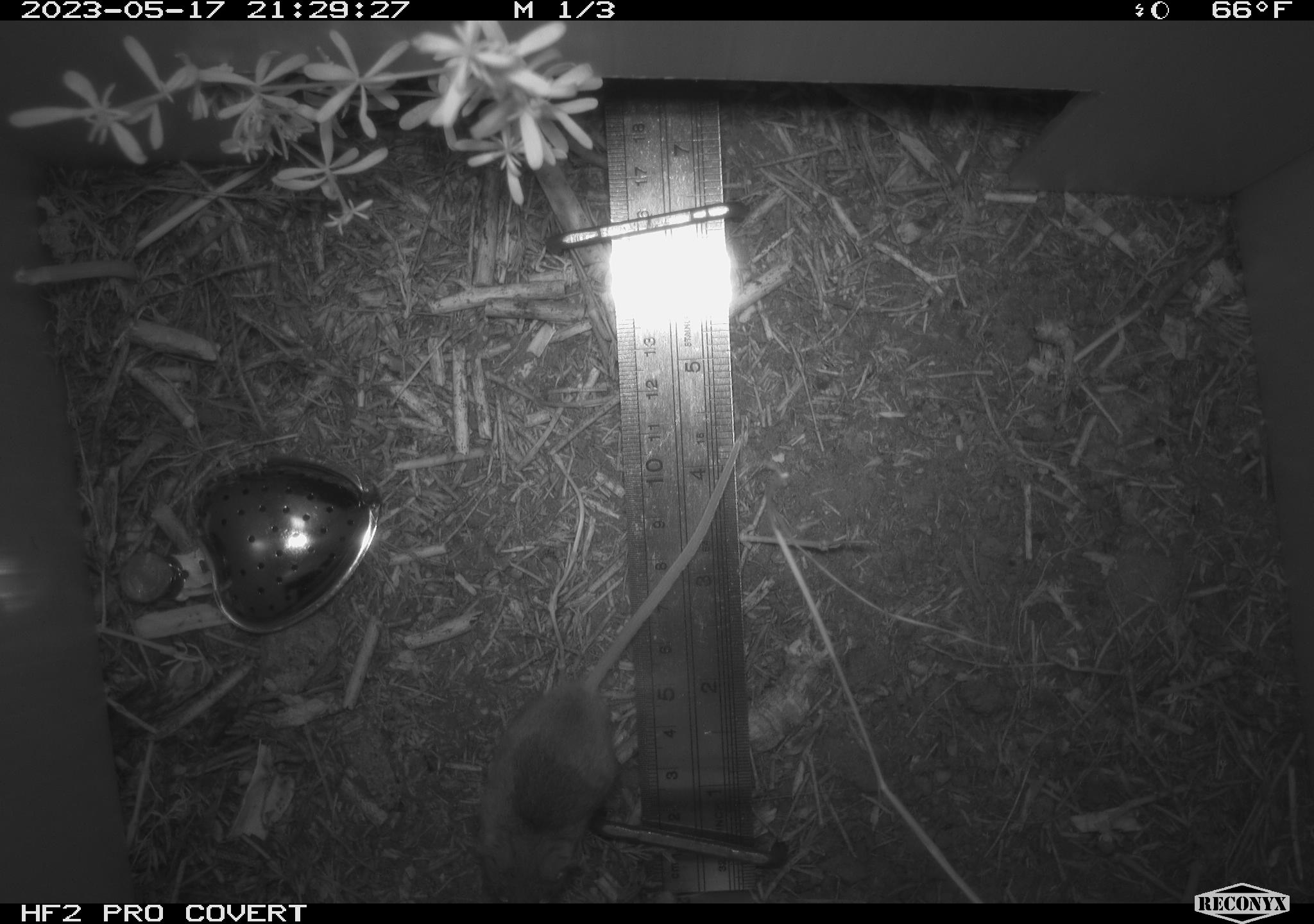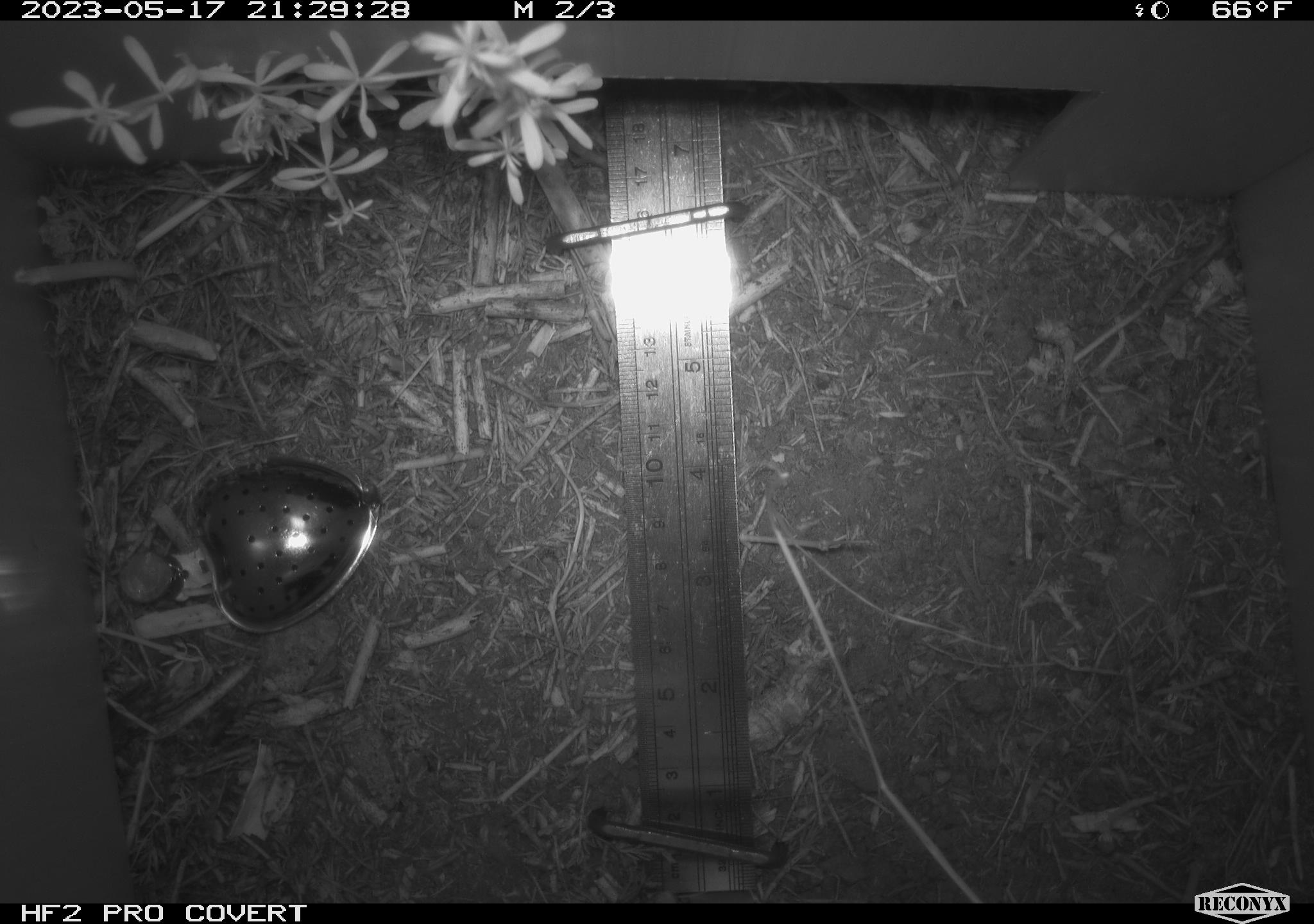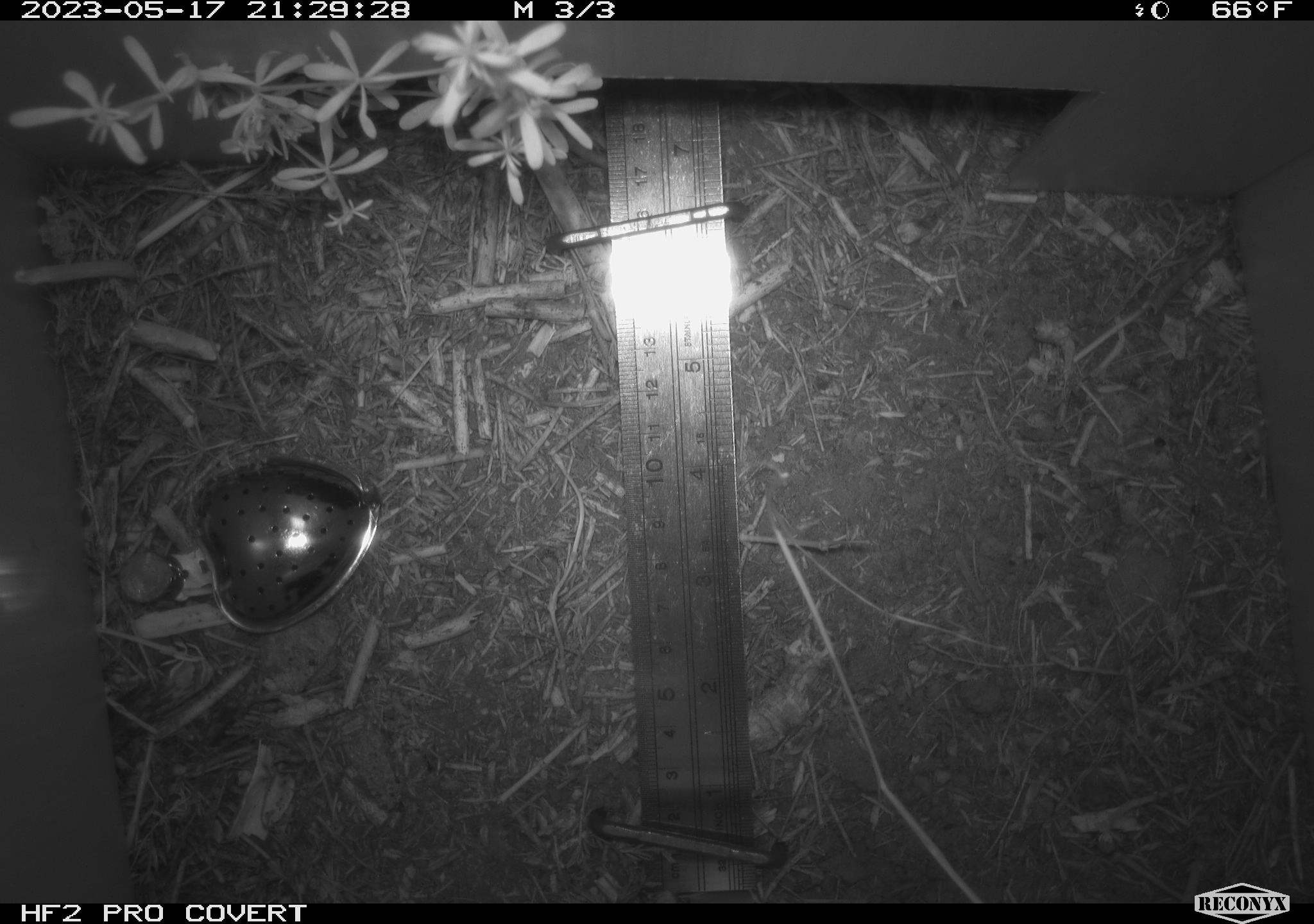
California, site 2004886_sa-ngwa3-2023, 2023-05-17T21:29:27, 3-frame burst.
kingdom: Animalia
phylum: Chordata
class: Mammalia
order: Rodentia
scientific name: Rodentia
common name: mouse species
Mouse species (Rodentia).